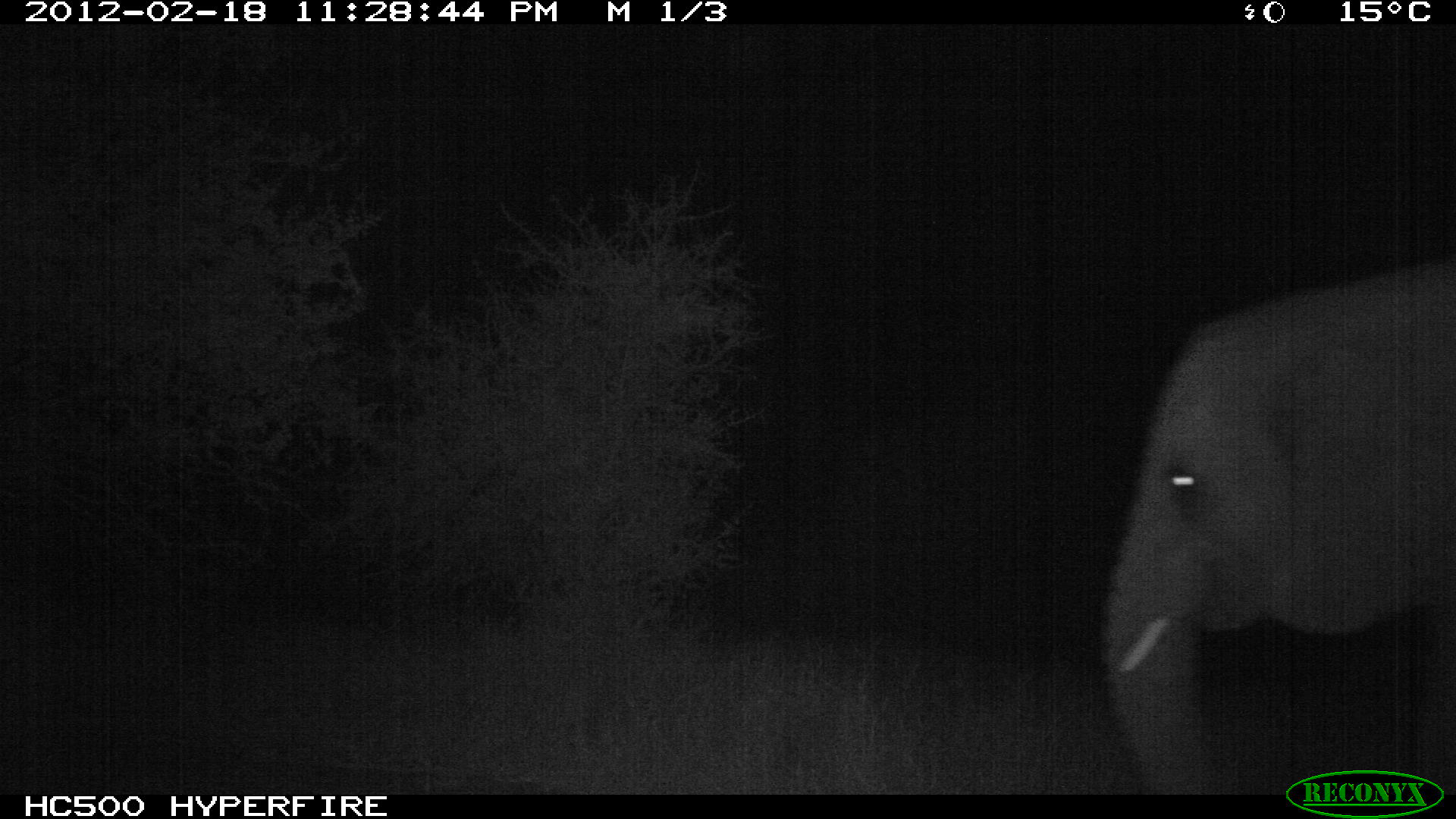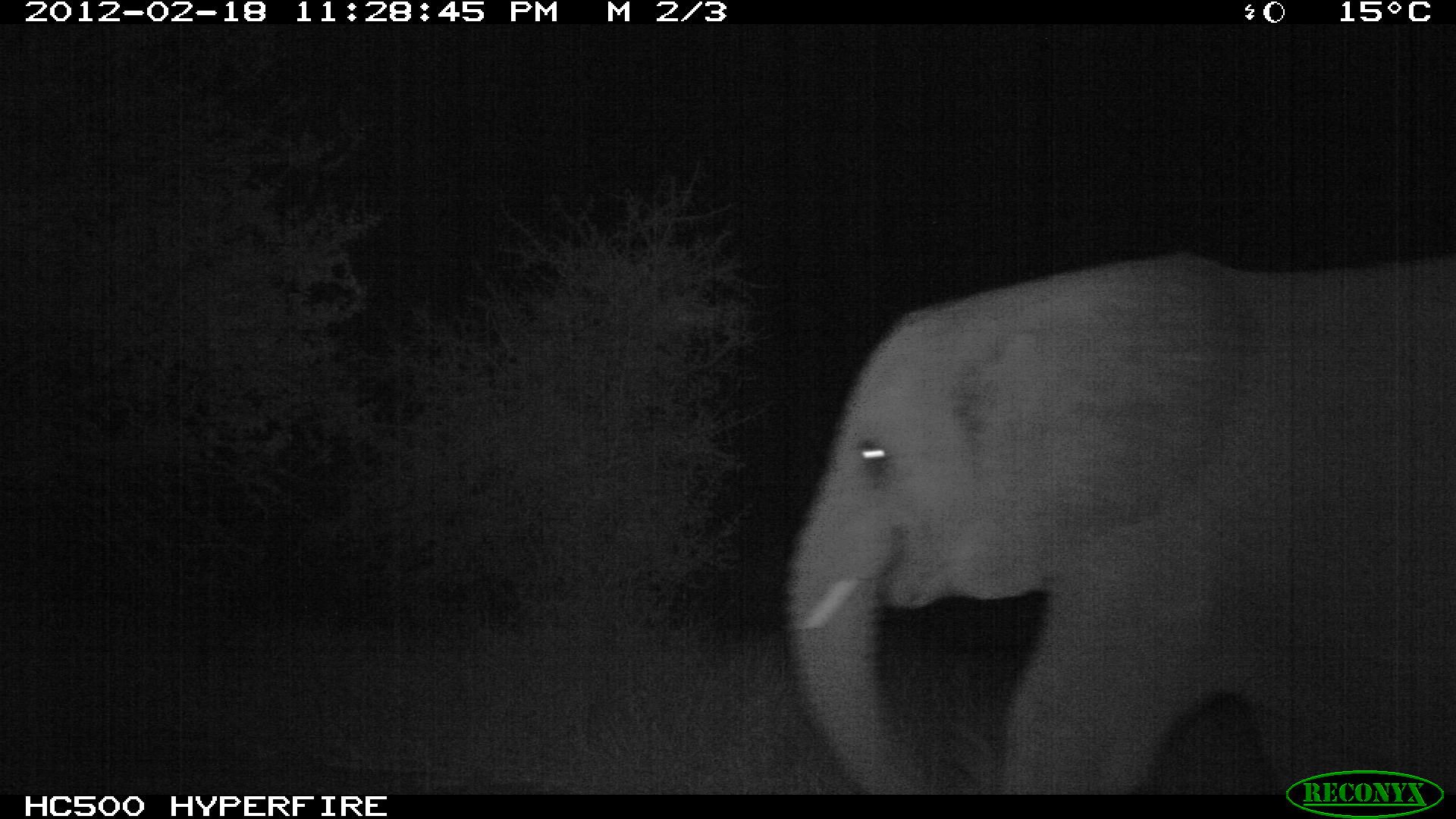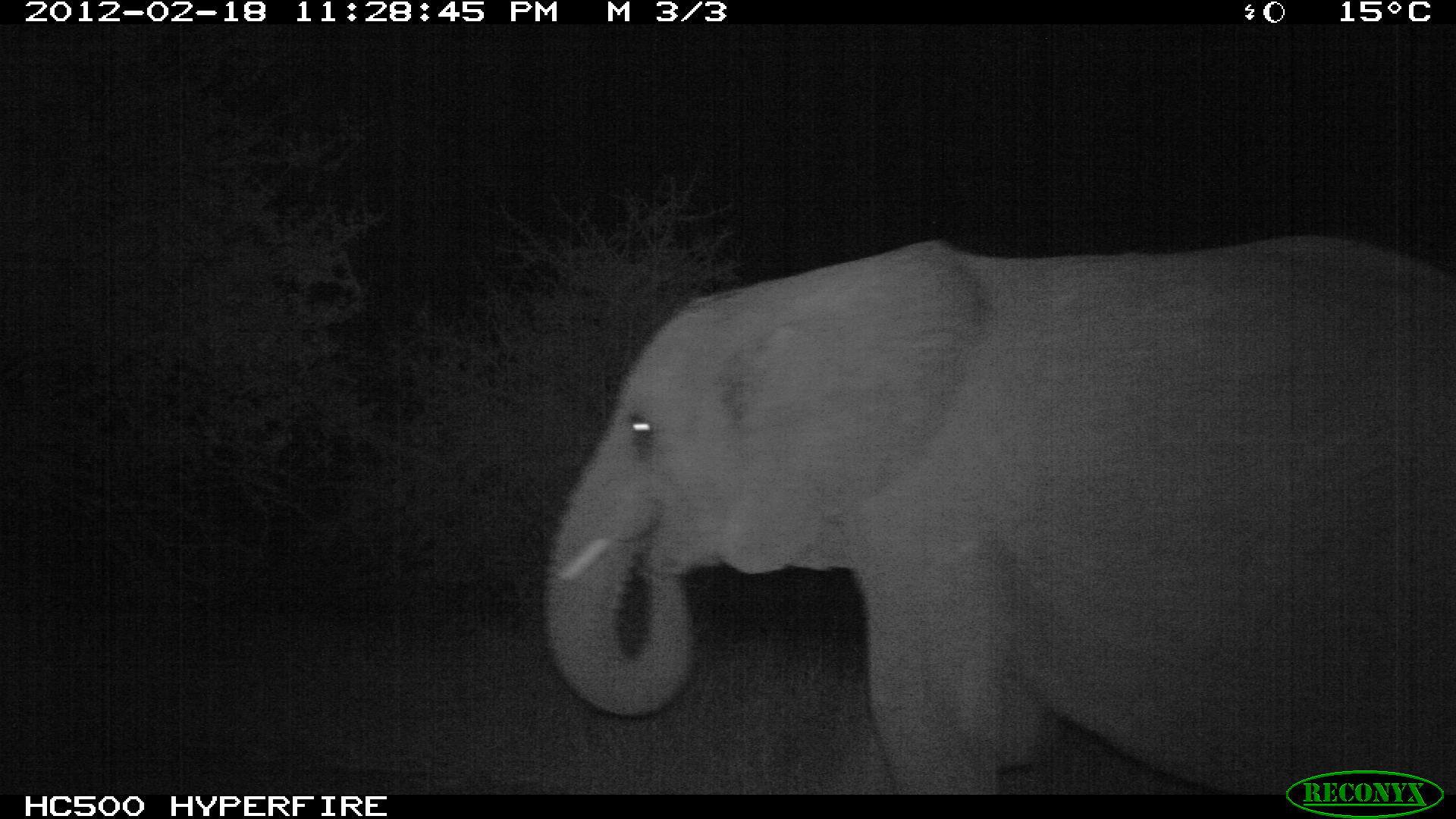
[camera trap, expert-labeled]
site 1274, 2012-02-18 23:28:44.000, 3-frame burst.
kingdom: Animalia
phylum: Chordata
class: Mammalia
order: Proboscidea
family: Elephantidae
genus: Loxodonta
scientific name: Loxodonta africana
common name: african bush elephant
Loxodonta africana (african bush elephant), count 1.